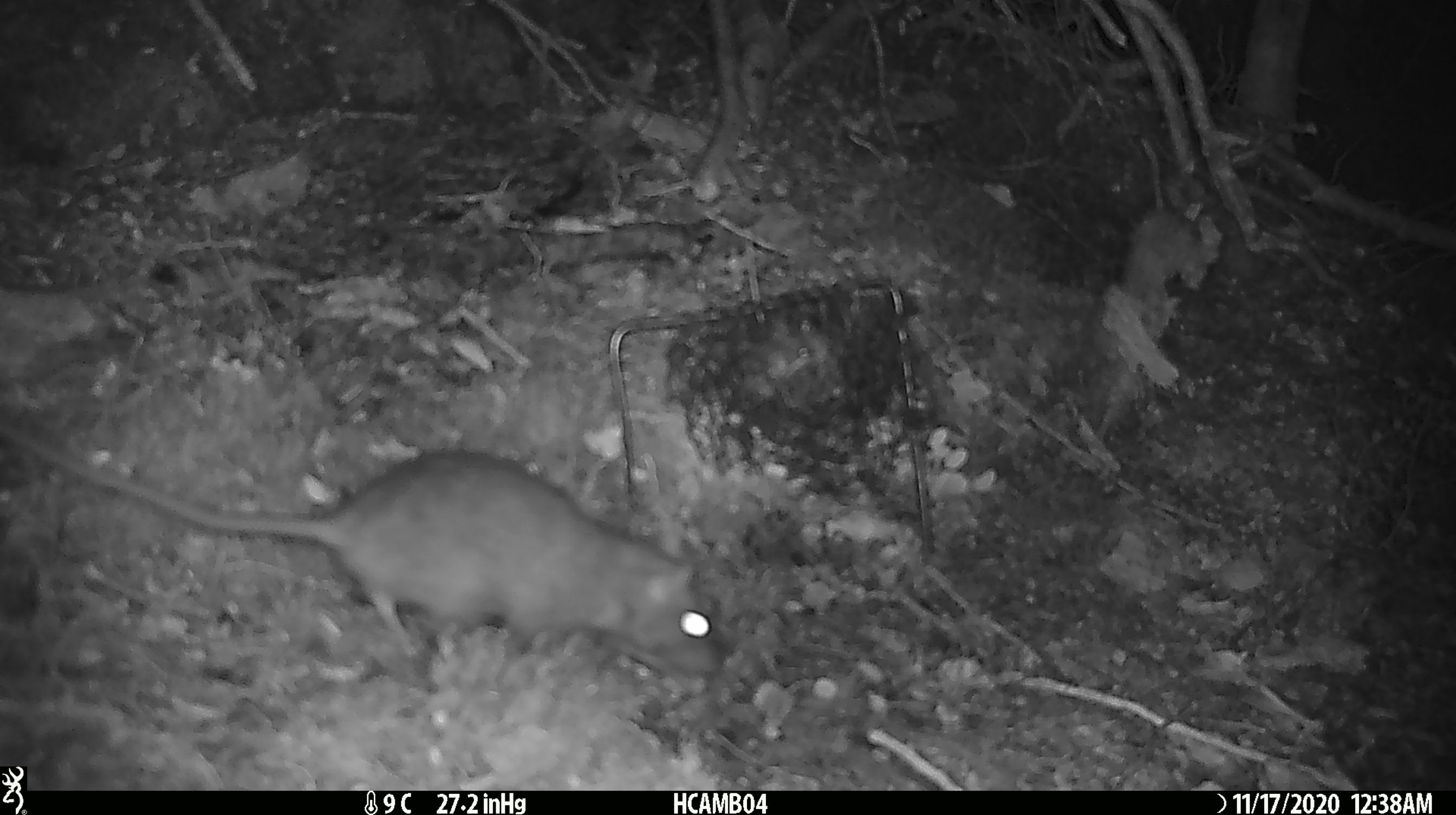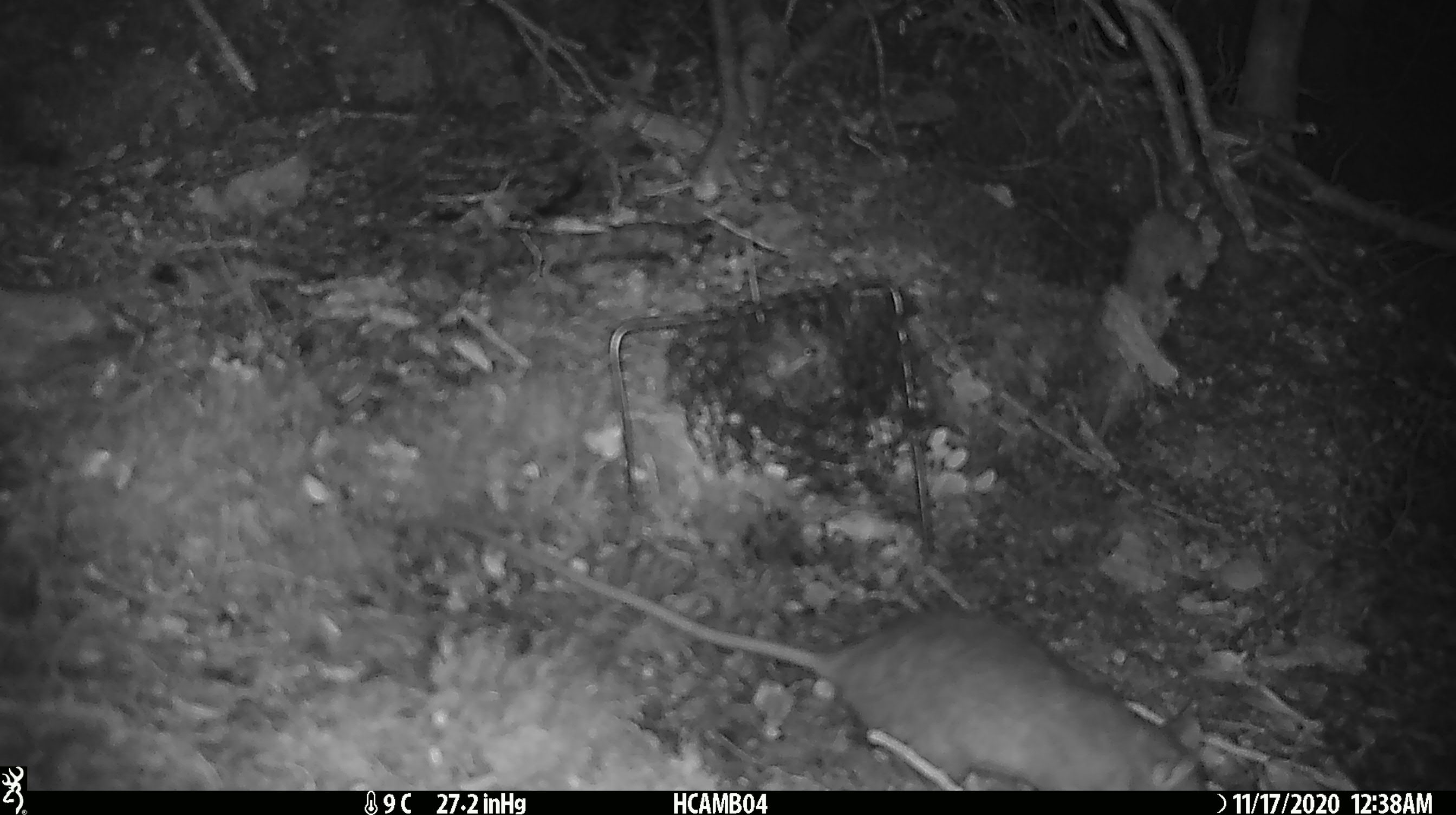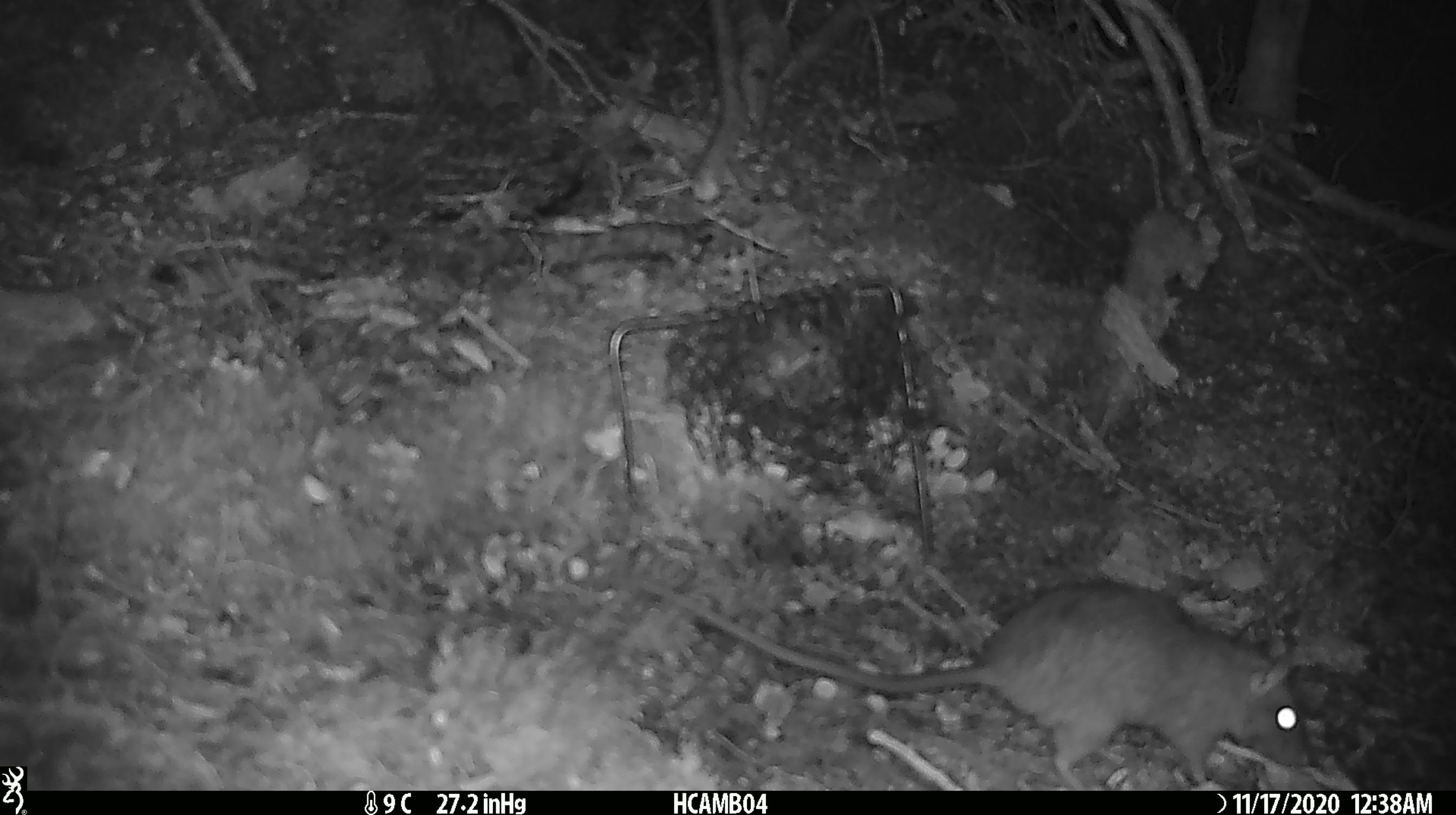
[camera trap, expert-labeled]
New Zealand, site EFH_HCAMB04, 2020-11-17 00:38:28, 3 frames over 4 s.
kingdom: Animalia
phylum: Chordata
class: Mammalia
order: Rodentia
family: Muridae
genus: Rattus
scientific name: Rattus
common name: rat